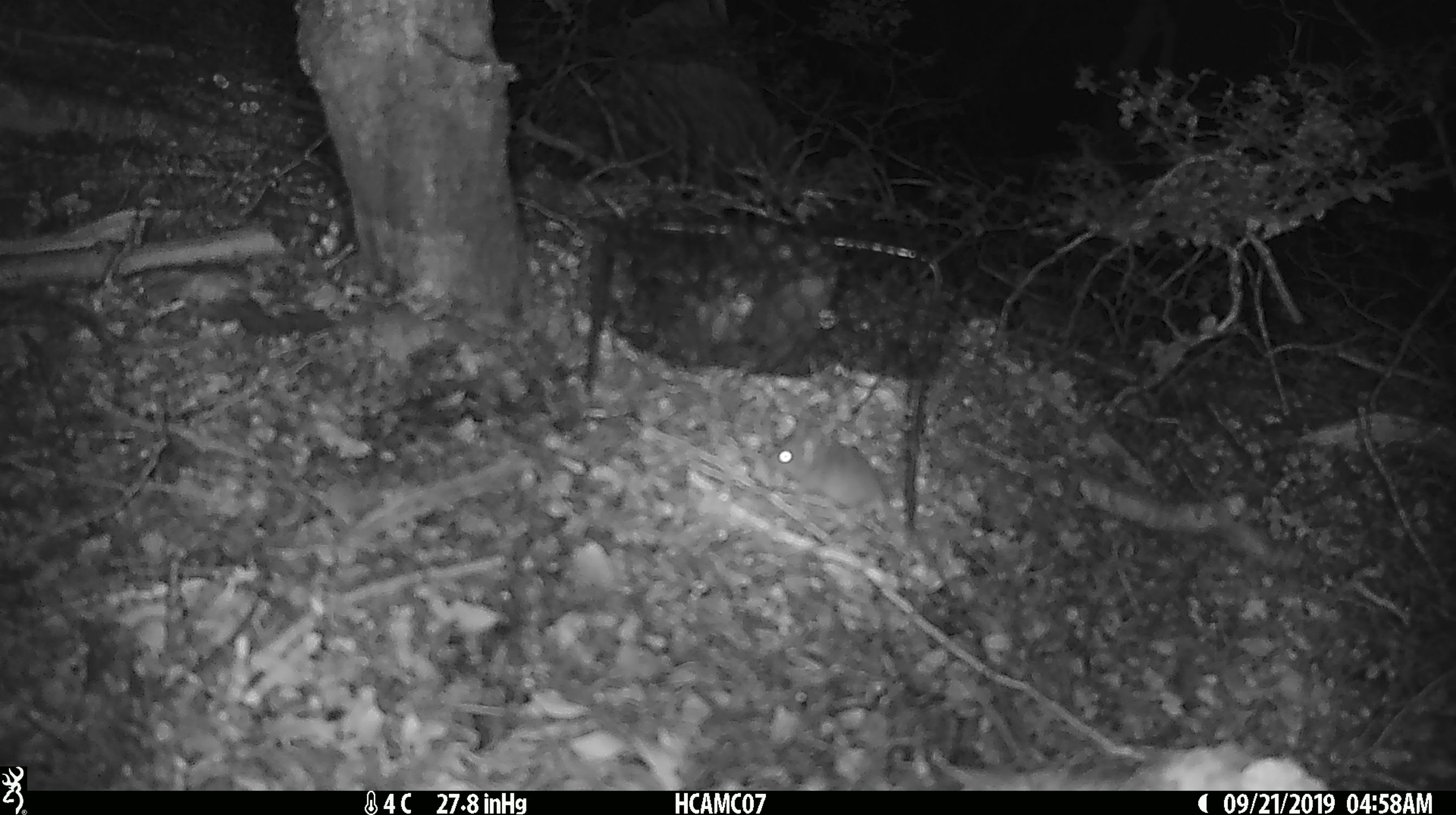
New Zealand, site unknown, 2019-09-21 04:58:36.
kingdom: Animalia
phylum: Chordata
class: Mammalia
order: Rodentia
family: Muridae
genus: Mus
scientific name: Mus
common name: mouse